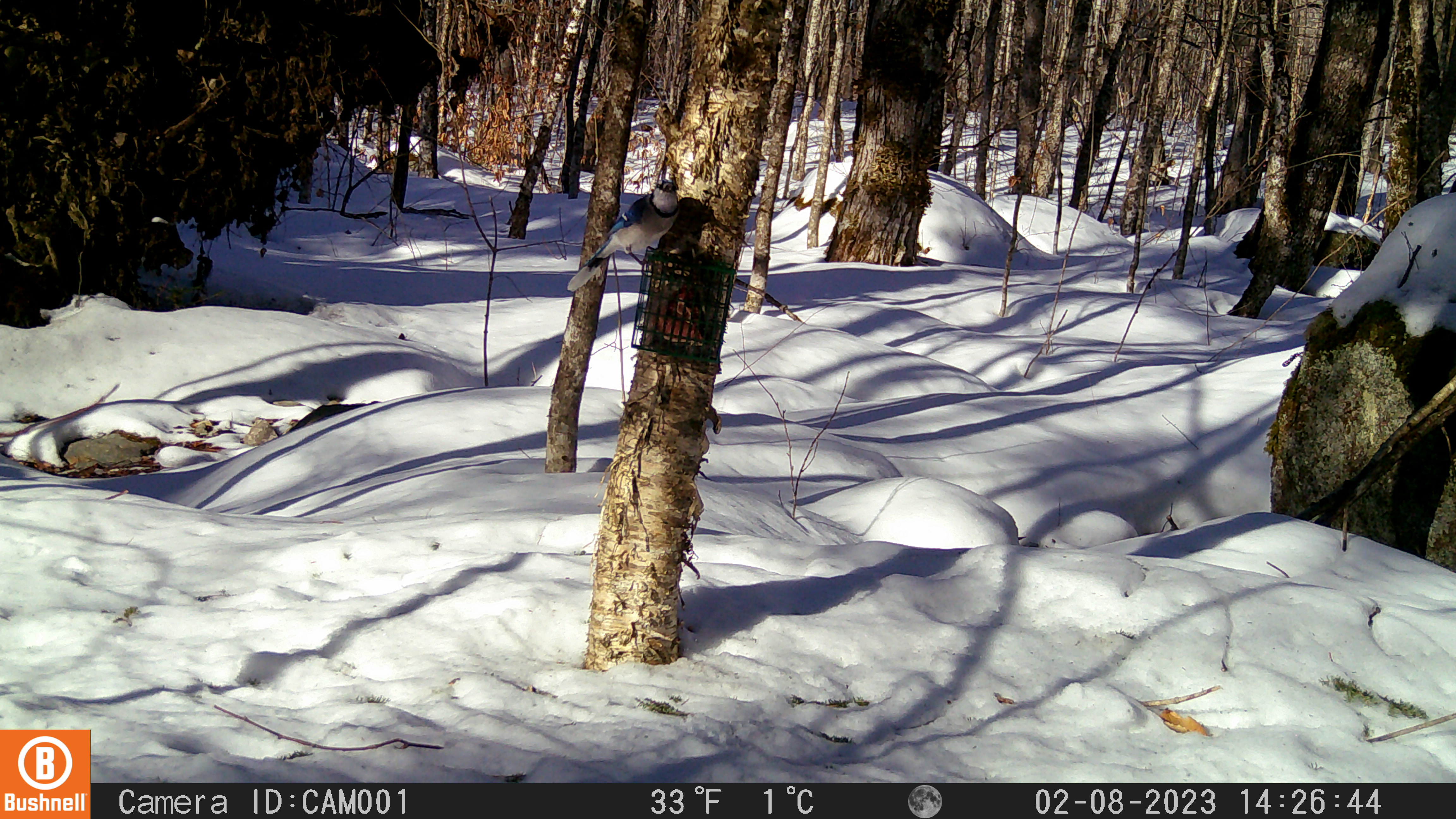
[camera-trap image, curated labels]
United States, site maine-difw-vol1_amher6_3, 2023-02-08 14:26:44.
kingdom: Animalia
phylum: Chordata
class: Aves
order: Passeriformes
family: Corvidae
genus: Cyanocitta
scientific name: Cyanocitta cristata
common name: blue jay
Blue jay (Cyanocitta cristata).